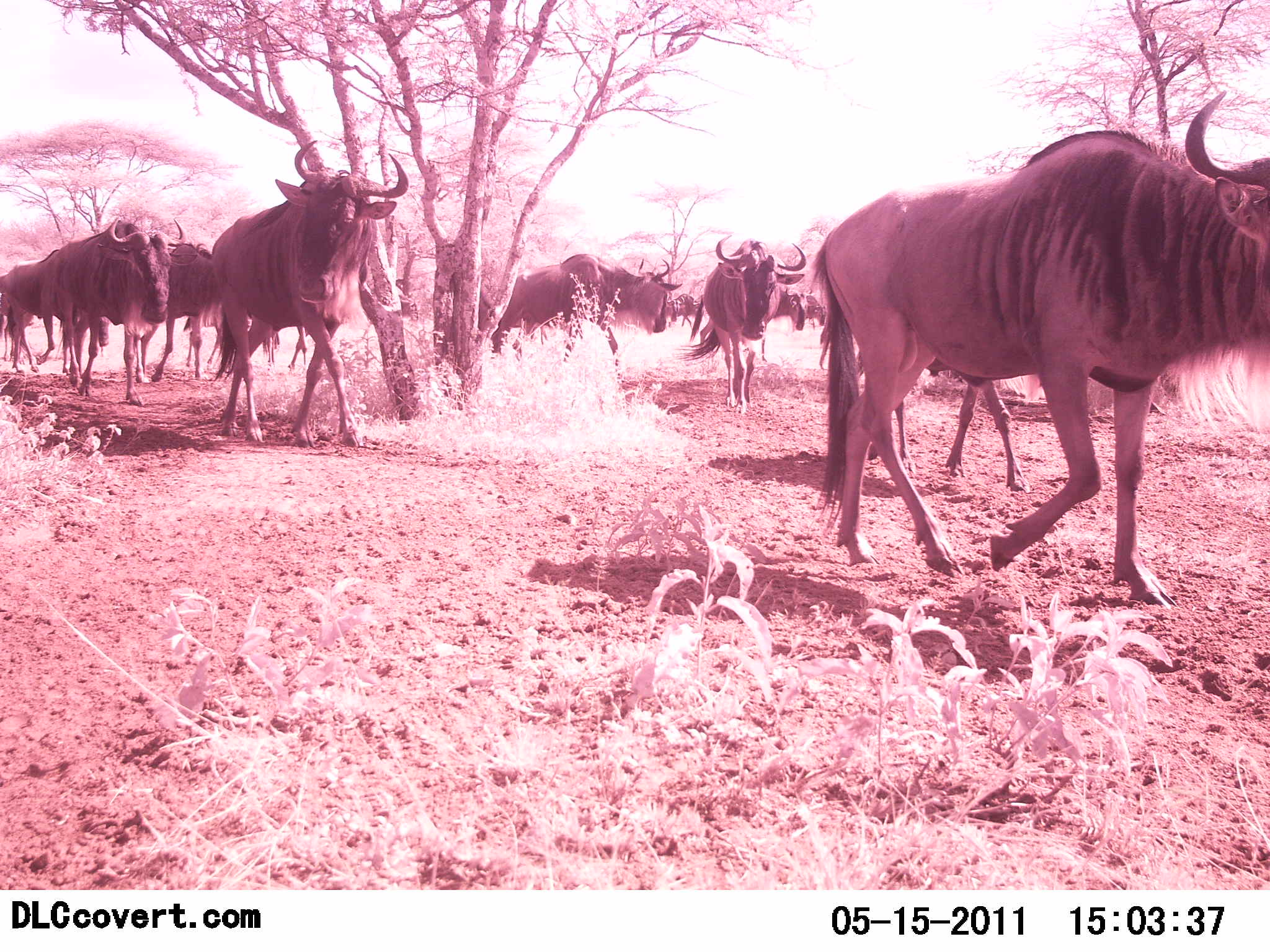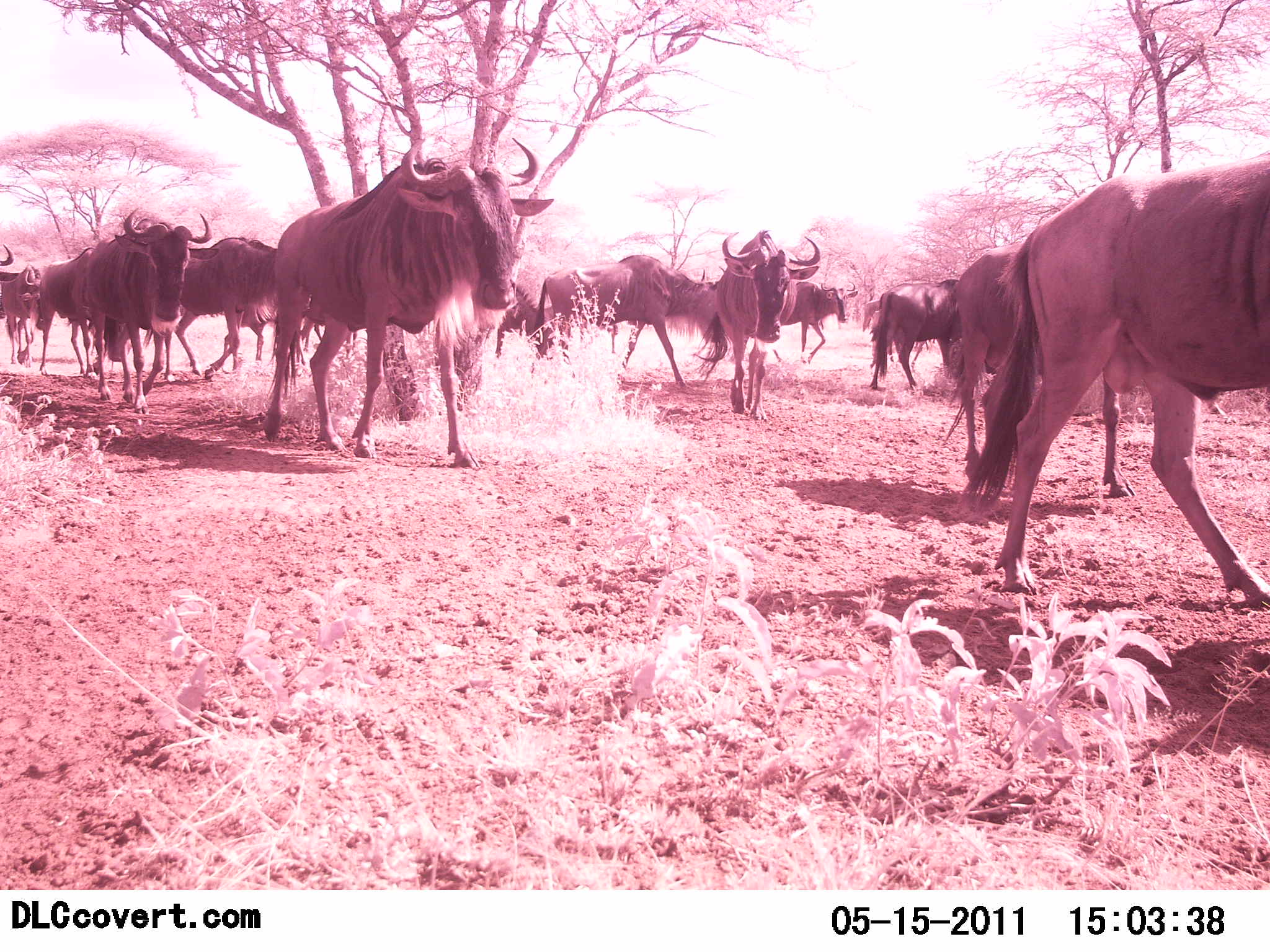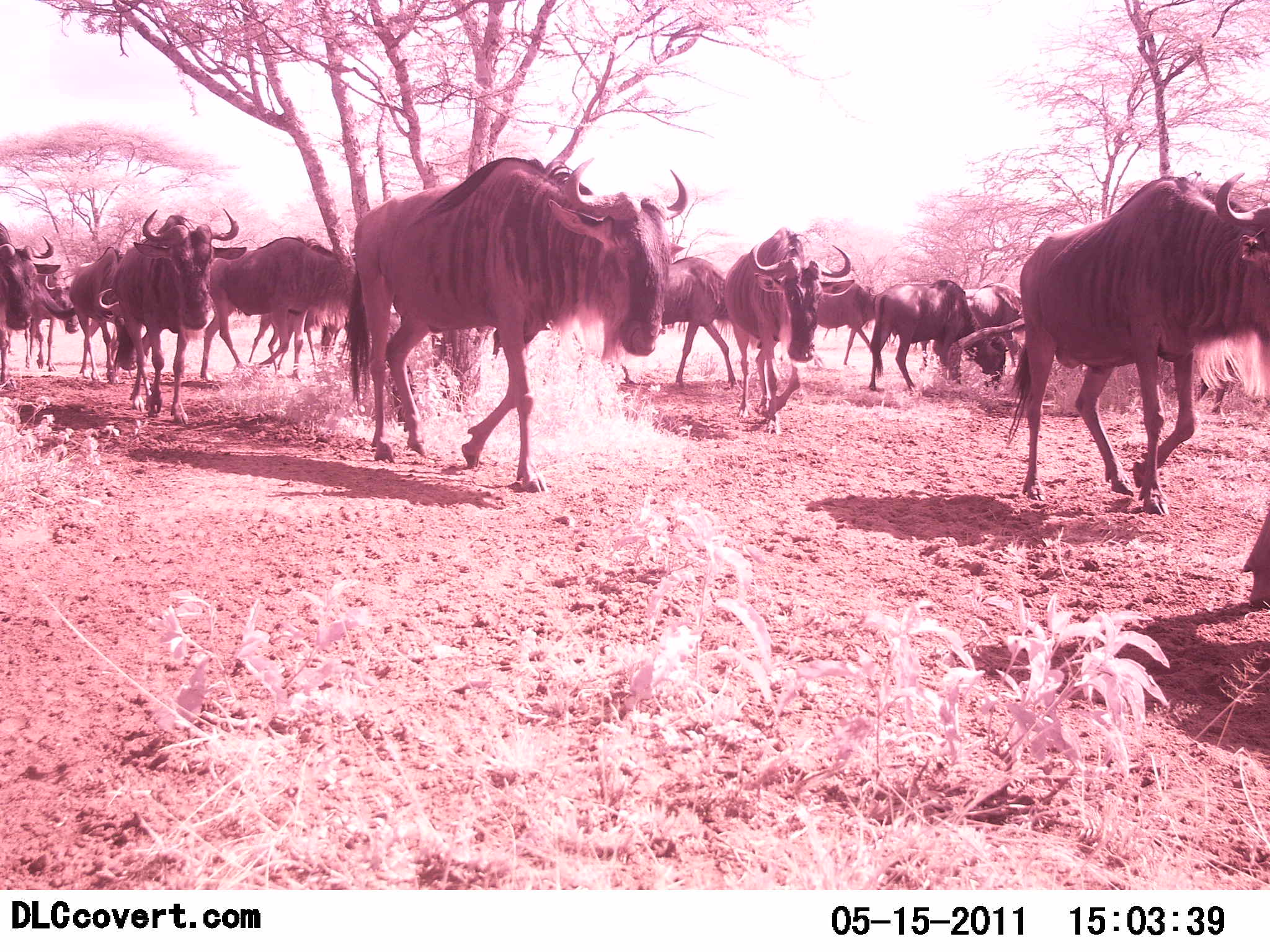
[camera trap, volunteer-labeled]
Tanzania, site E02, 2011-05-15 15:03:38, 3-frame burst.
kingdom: Animalia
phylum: Chordata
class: Mammalia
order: Artiodactyla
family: Bovidae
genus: Connochaetes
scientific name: Connochaetes taurinus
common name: blue wildebeest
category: wildebeest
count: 11-50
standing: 0%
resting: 0%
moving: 100%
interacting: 0%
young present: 0%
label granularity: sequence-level